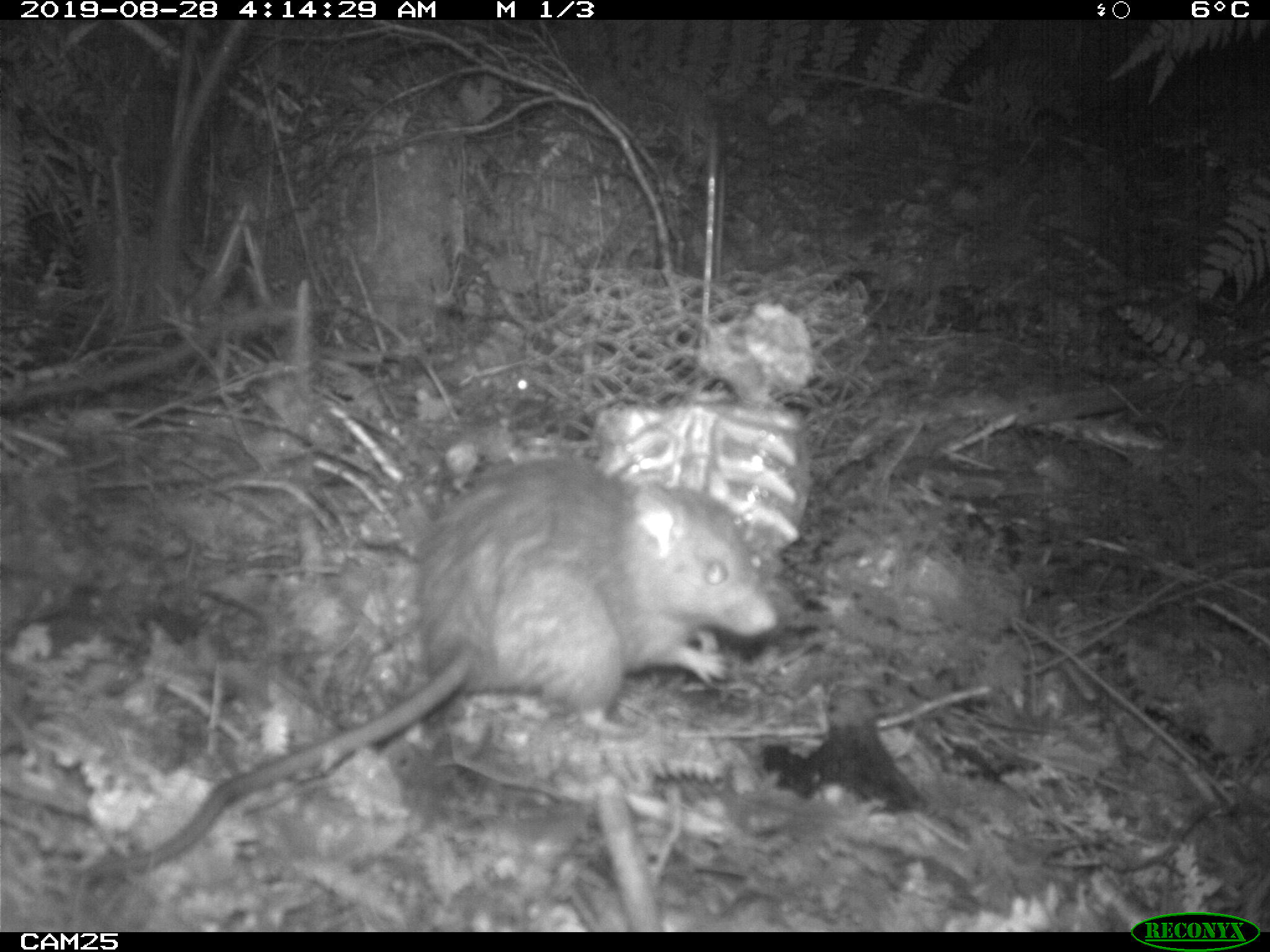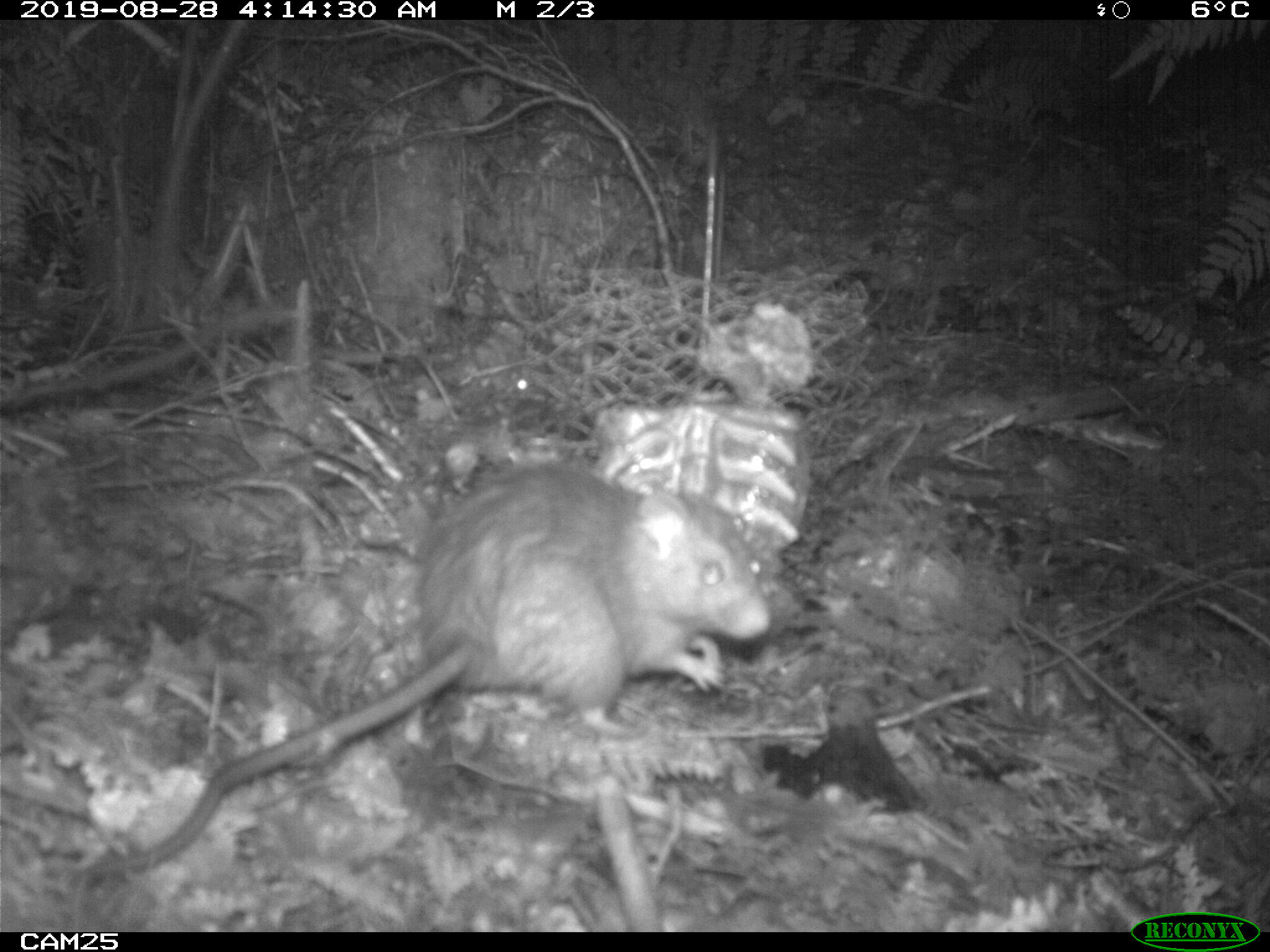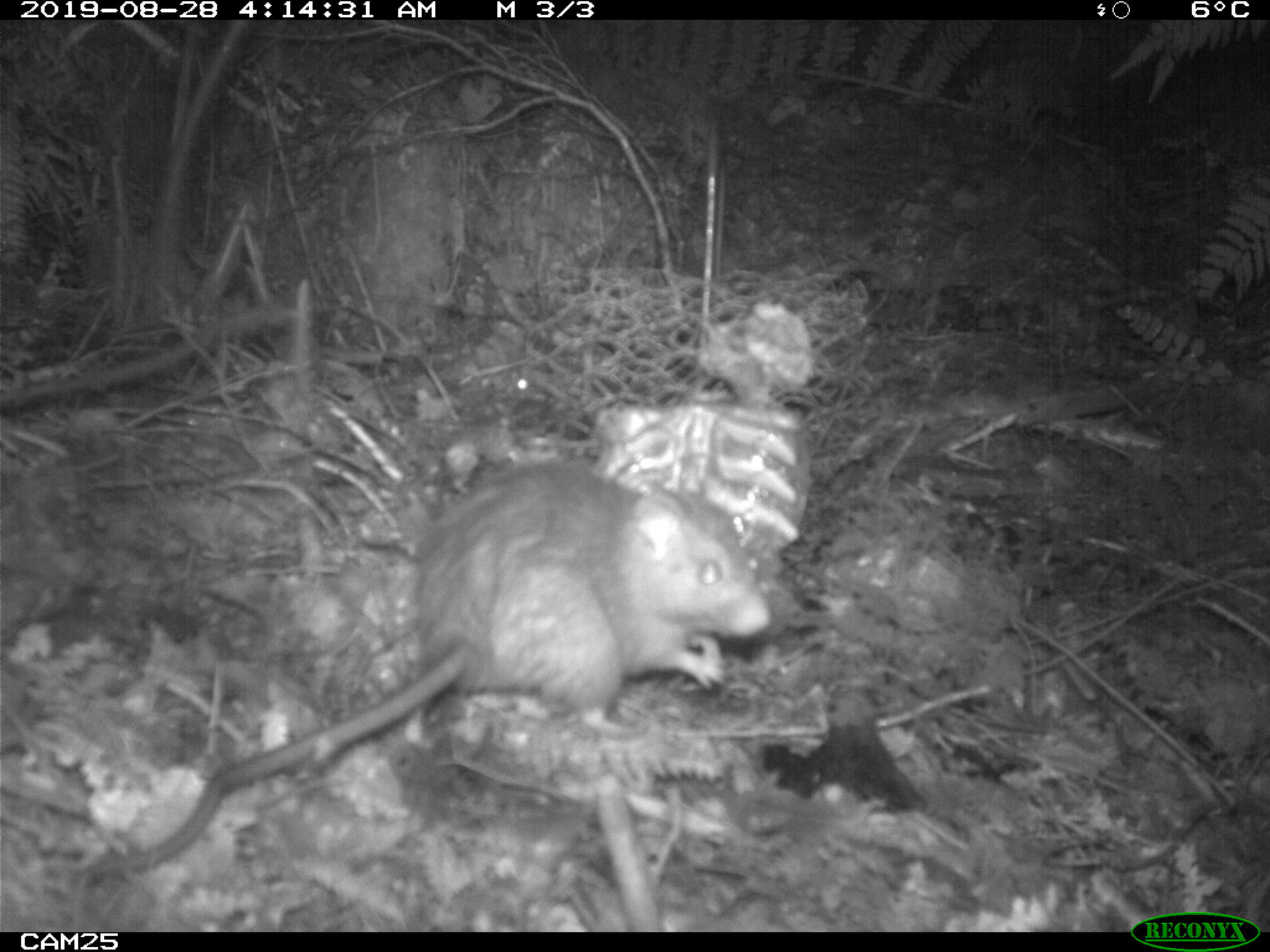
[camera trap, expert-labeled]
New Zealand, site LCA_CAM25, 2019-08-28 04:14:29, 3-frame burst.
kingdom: Animalia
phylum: Chordata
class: Mammalia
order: Rodentia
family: Muridae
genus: Rattus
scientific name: Rattus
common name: rat